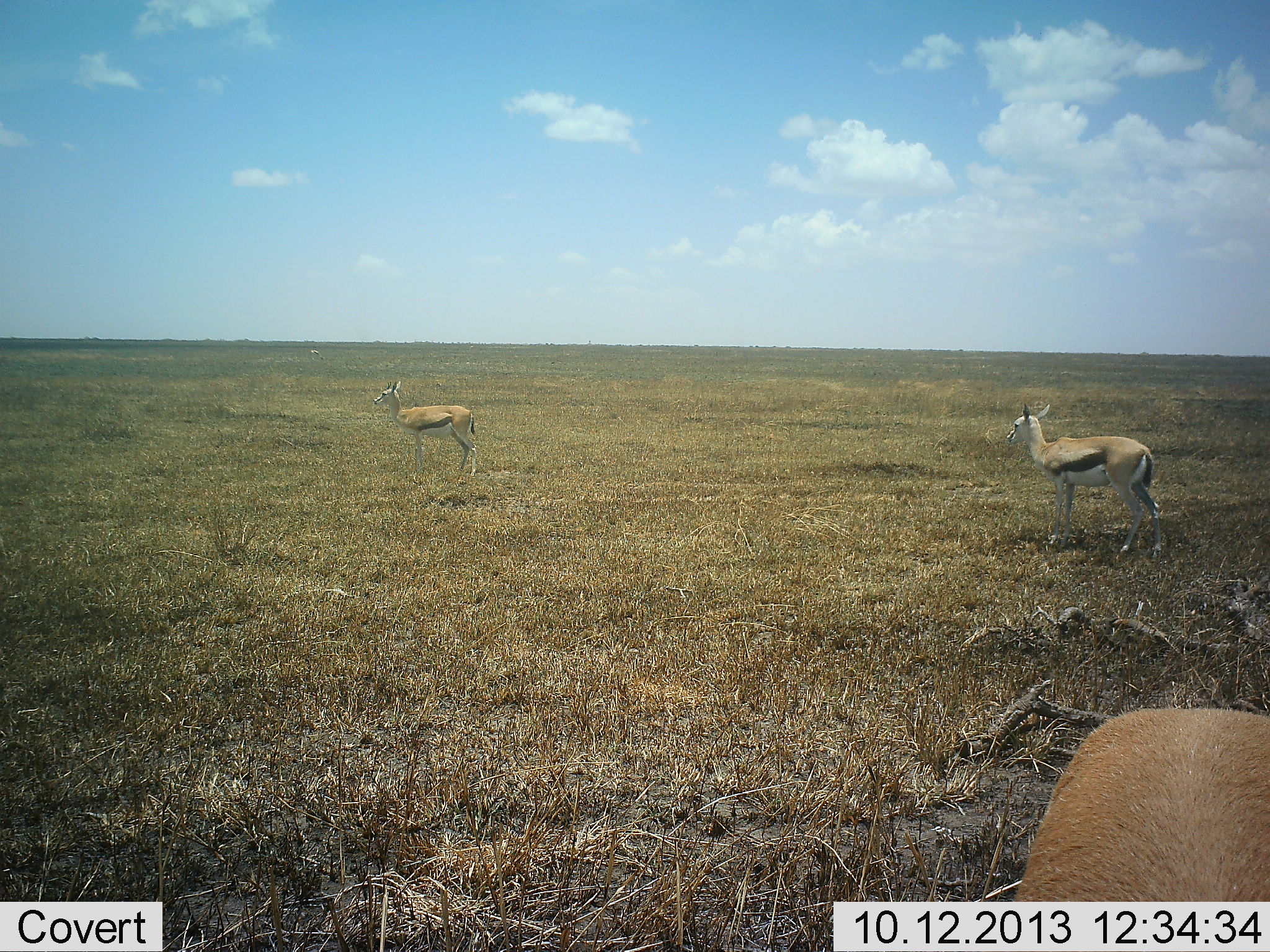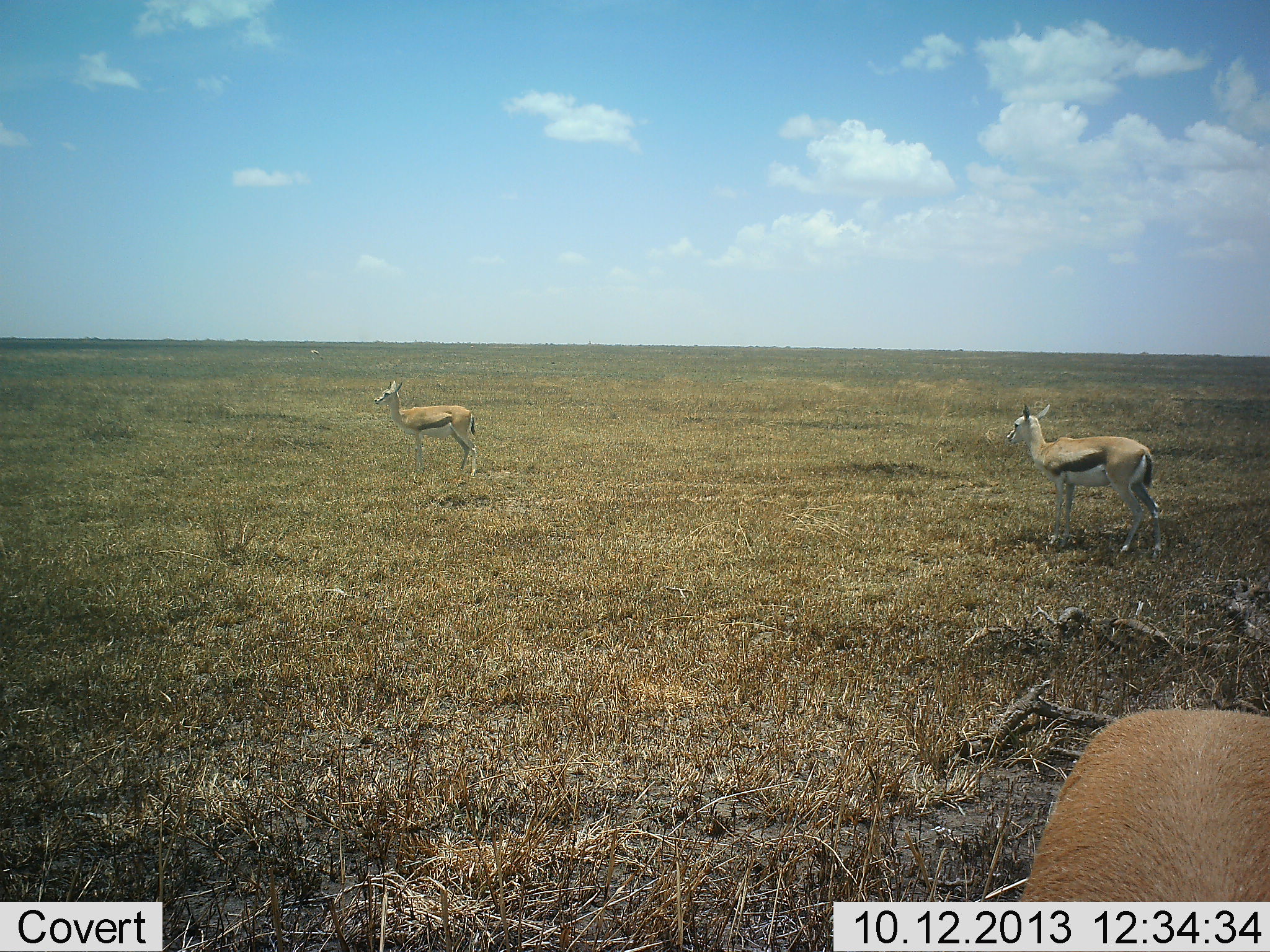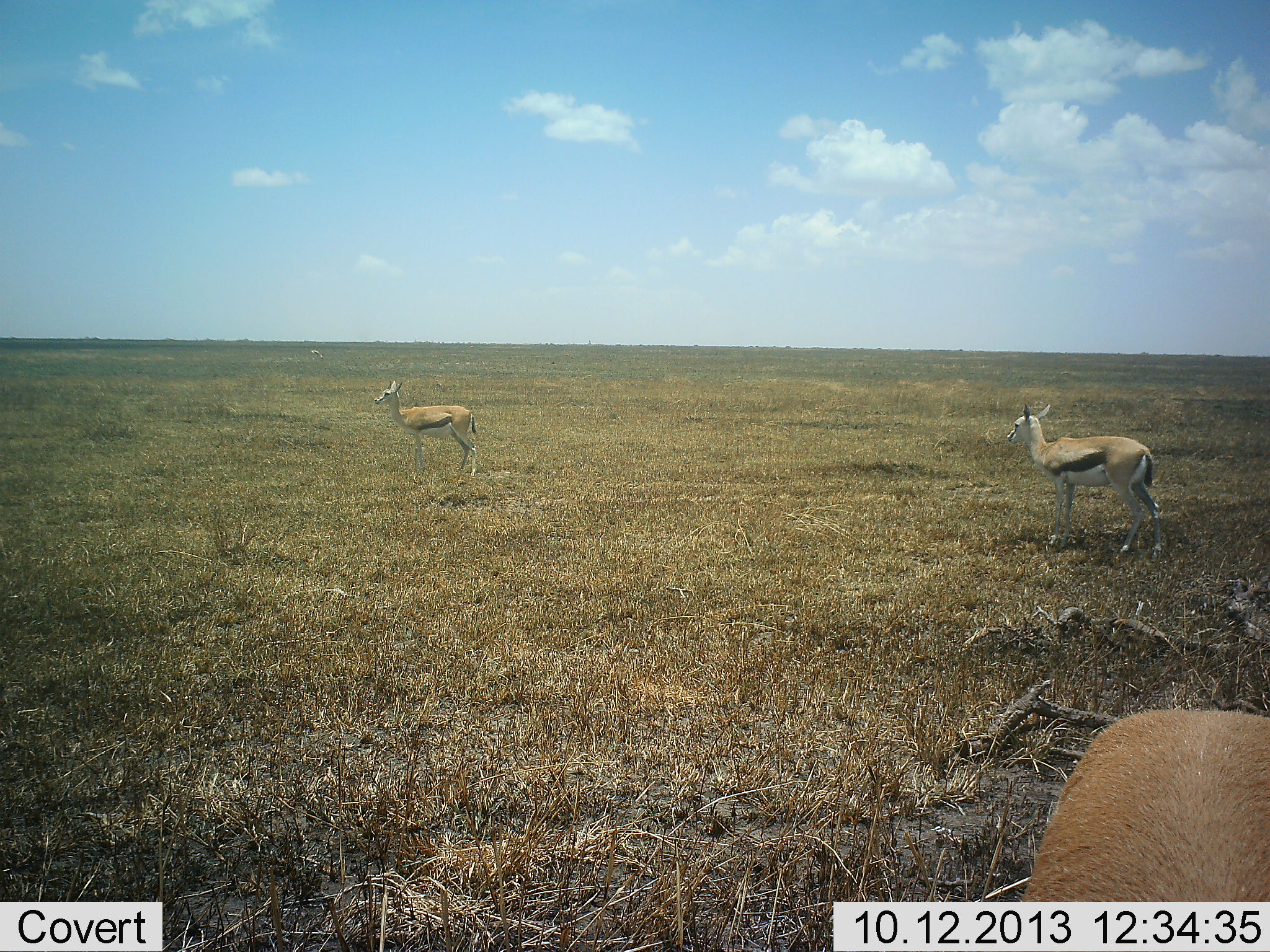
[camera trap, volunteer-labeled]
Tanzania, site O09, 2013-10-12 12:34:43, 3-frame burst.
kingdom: Animalia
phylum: Chordata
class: Mammalia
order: Artiodactyla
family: Bovidae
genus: Eudorcas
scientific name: Eudorcas thomsonii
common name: thomson's gazelle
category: gazellethomsons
Gazellethomsons (thomson's gazelle) (Eudorcas thomsonii), count 3. Behavior (volunteer vote fractions): standing 97%, resting 0%, moving 3%, interacting 0%. Young present (vote fraction): 5%. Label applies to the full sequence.